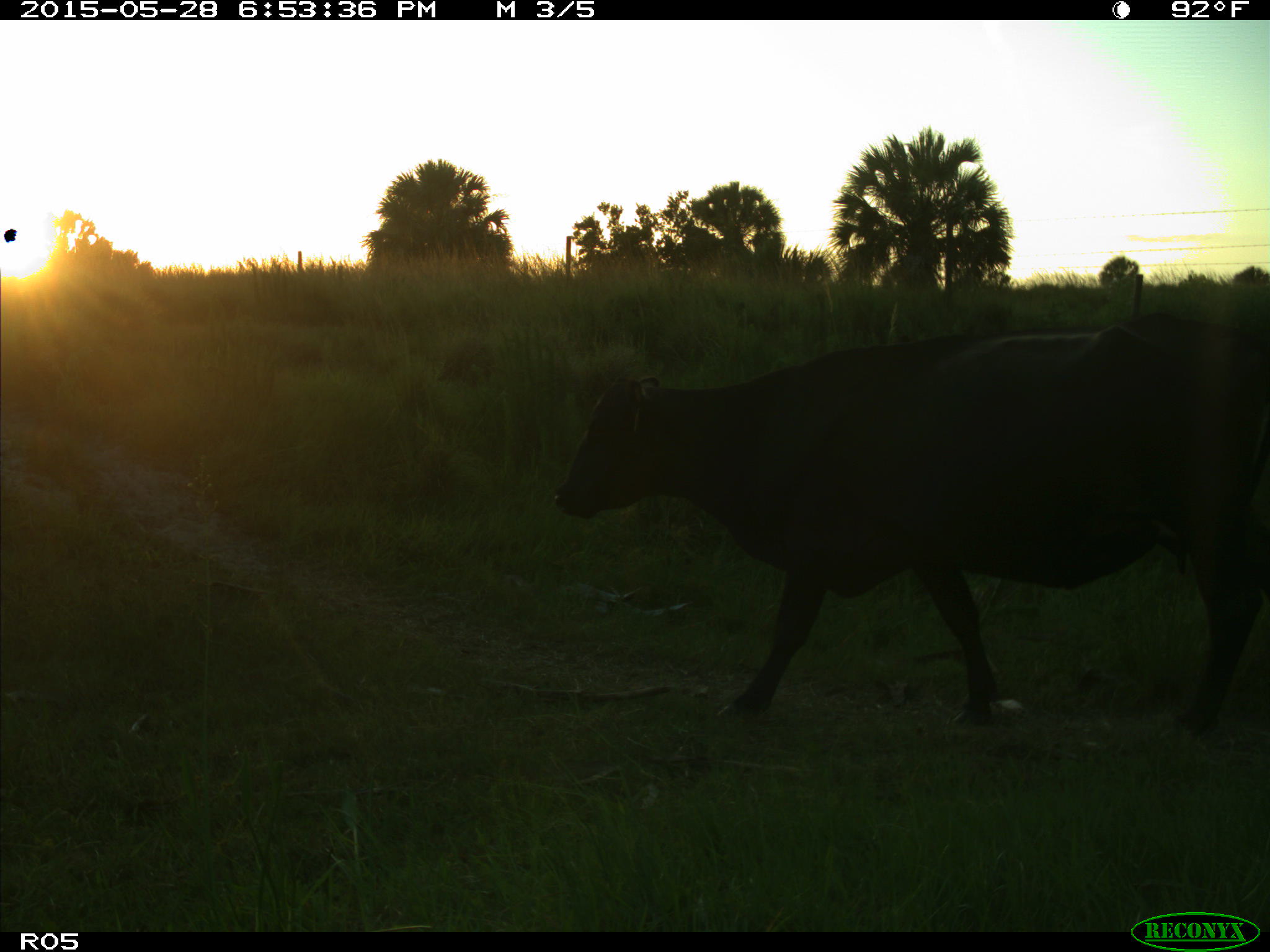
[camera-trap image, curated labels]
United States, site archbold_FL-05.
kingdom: Animalia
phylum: Chordata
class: Mammalia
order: Artiodactyla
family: Bovidae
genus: Bos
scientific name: Bos taurus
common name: domestic cow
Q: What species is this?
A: Bos taurus (domestic cow).